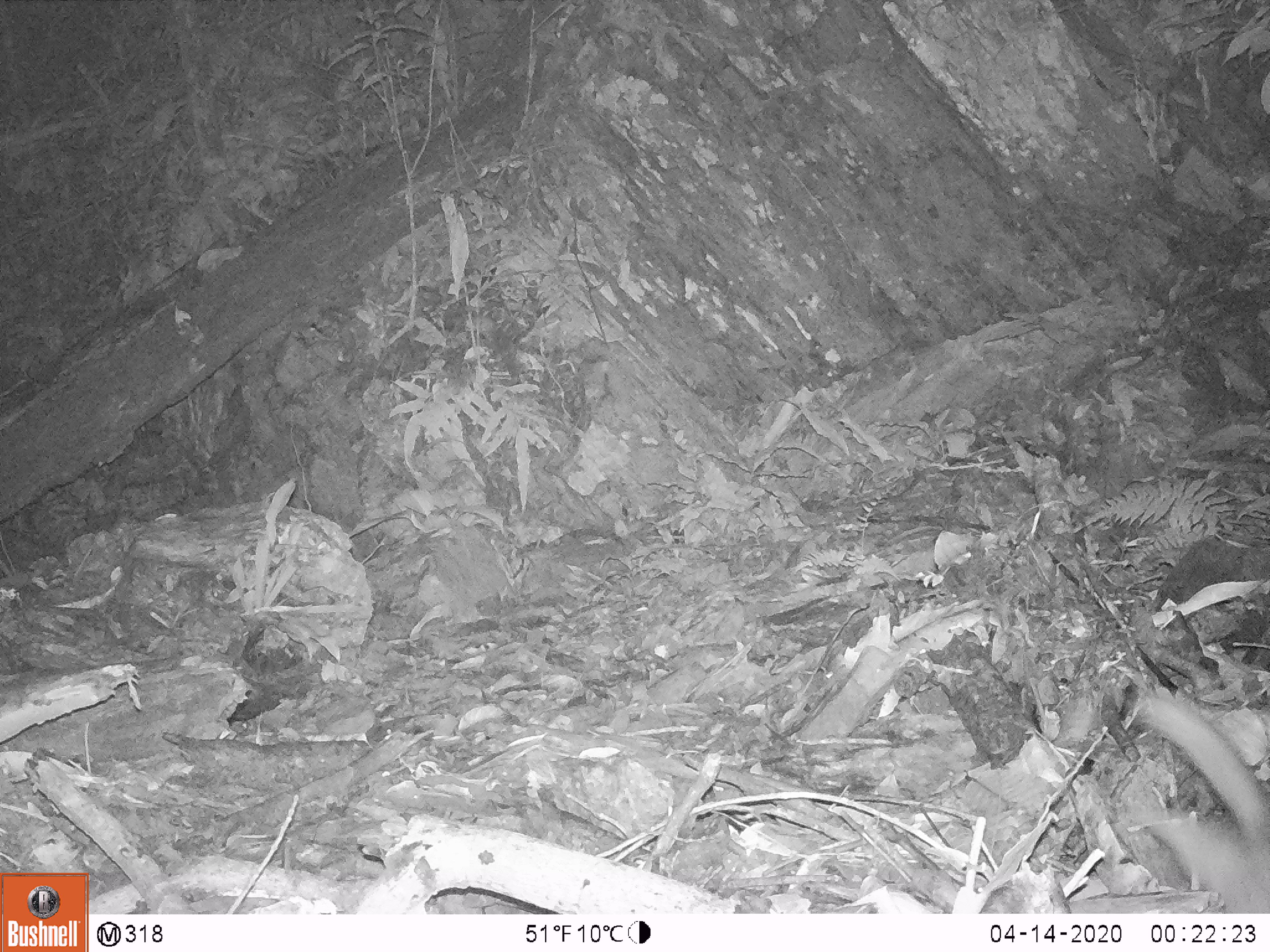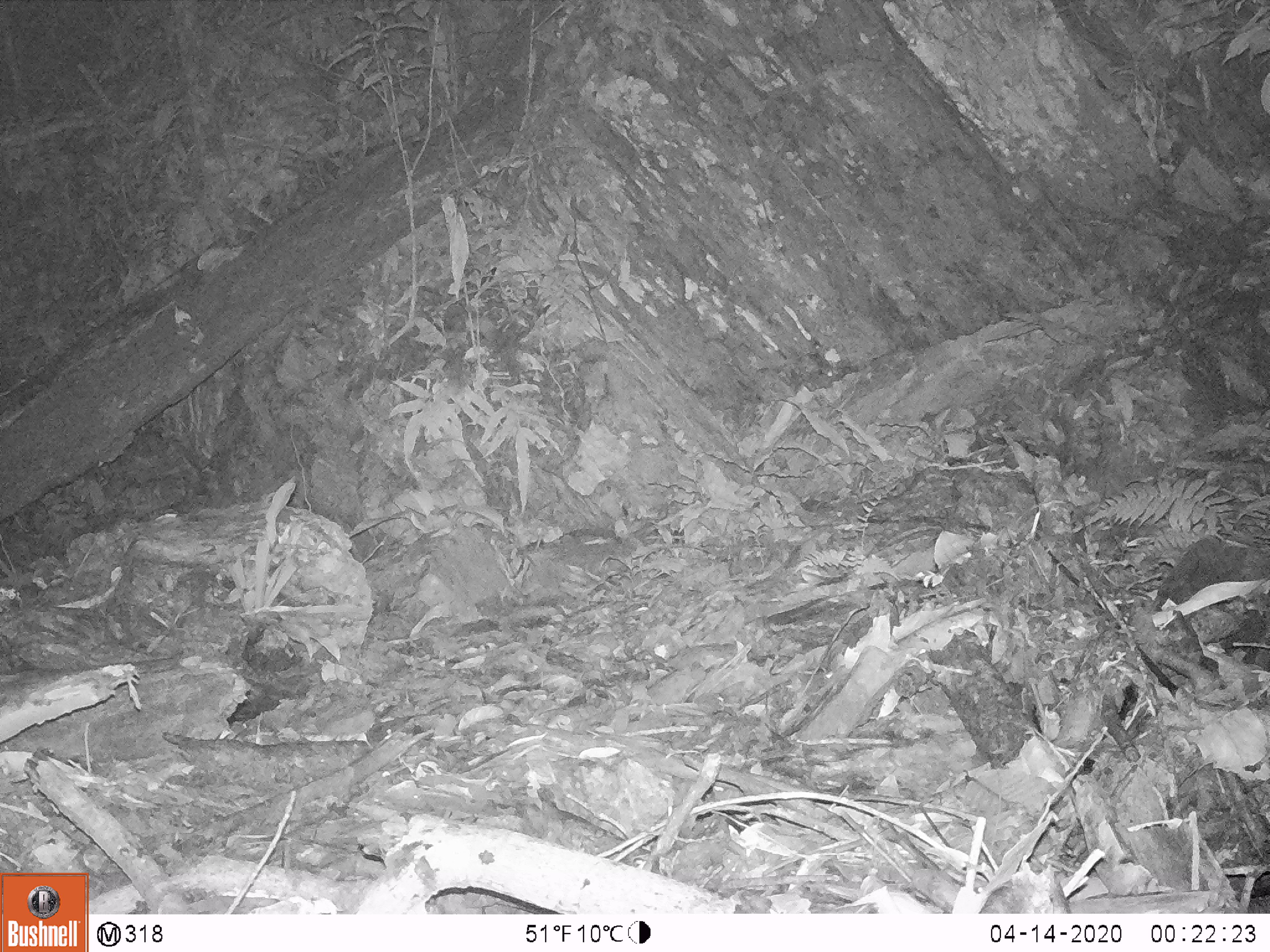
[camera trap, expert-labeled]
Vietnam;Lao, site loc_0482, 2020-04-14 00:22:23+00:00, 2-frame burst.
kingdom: Animalia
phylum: Chordata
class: Mammalia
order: Carnivora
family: Mustelidae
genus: Melogale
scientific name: Melogale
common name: ferret badger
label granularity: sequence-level